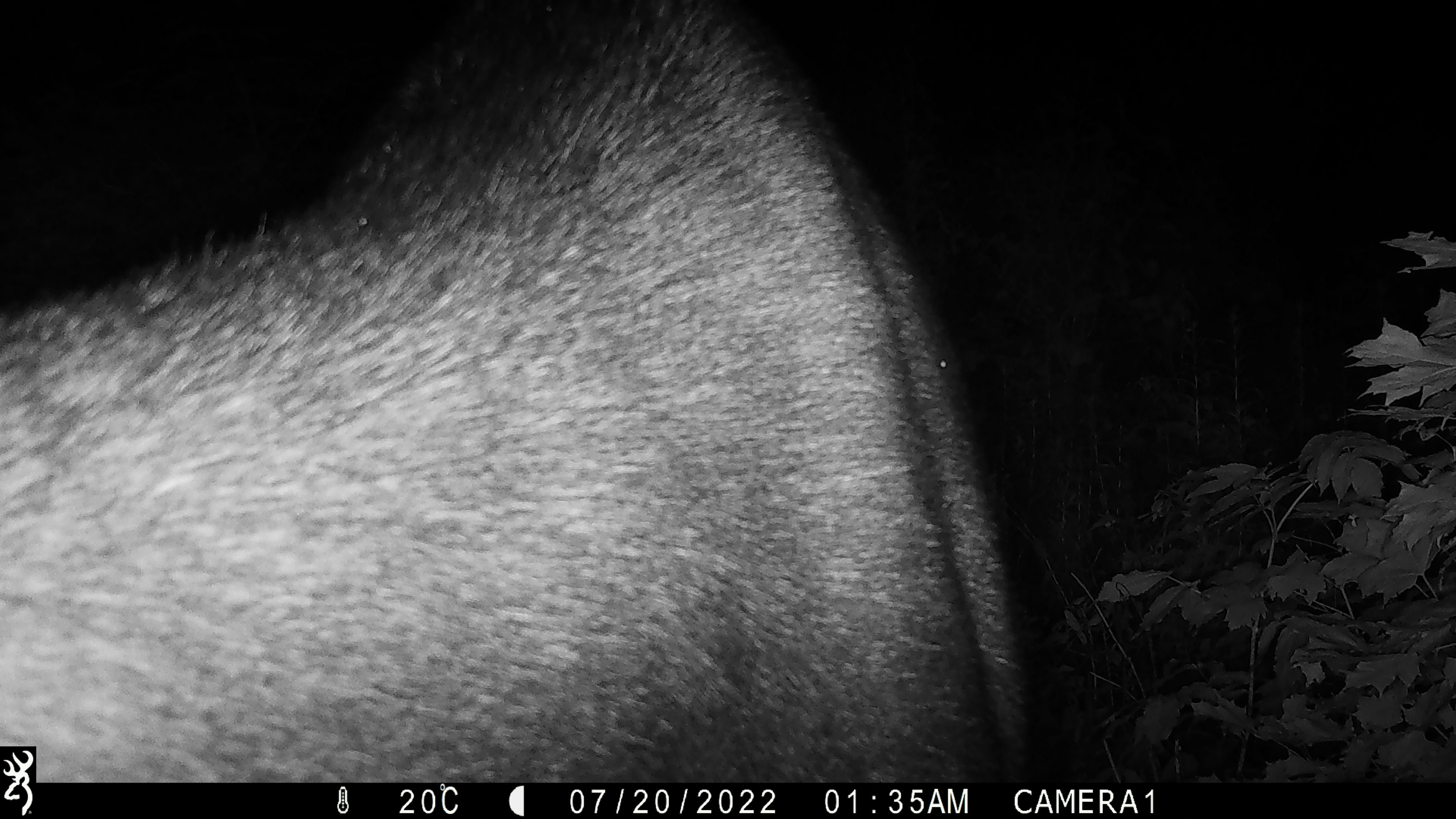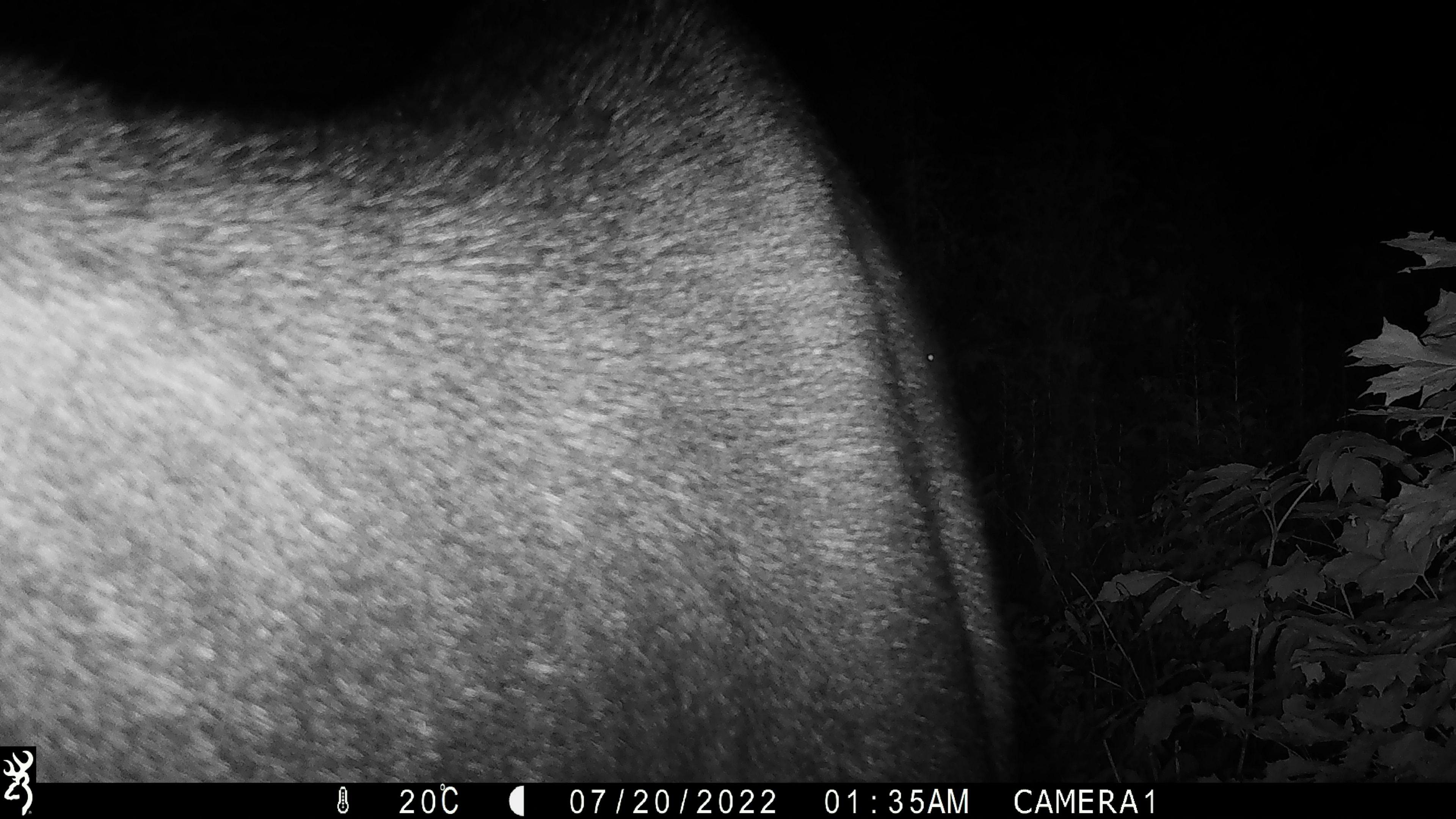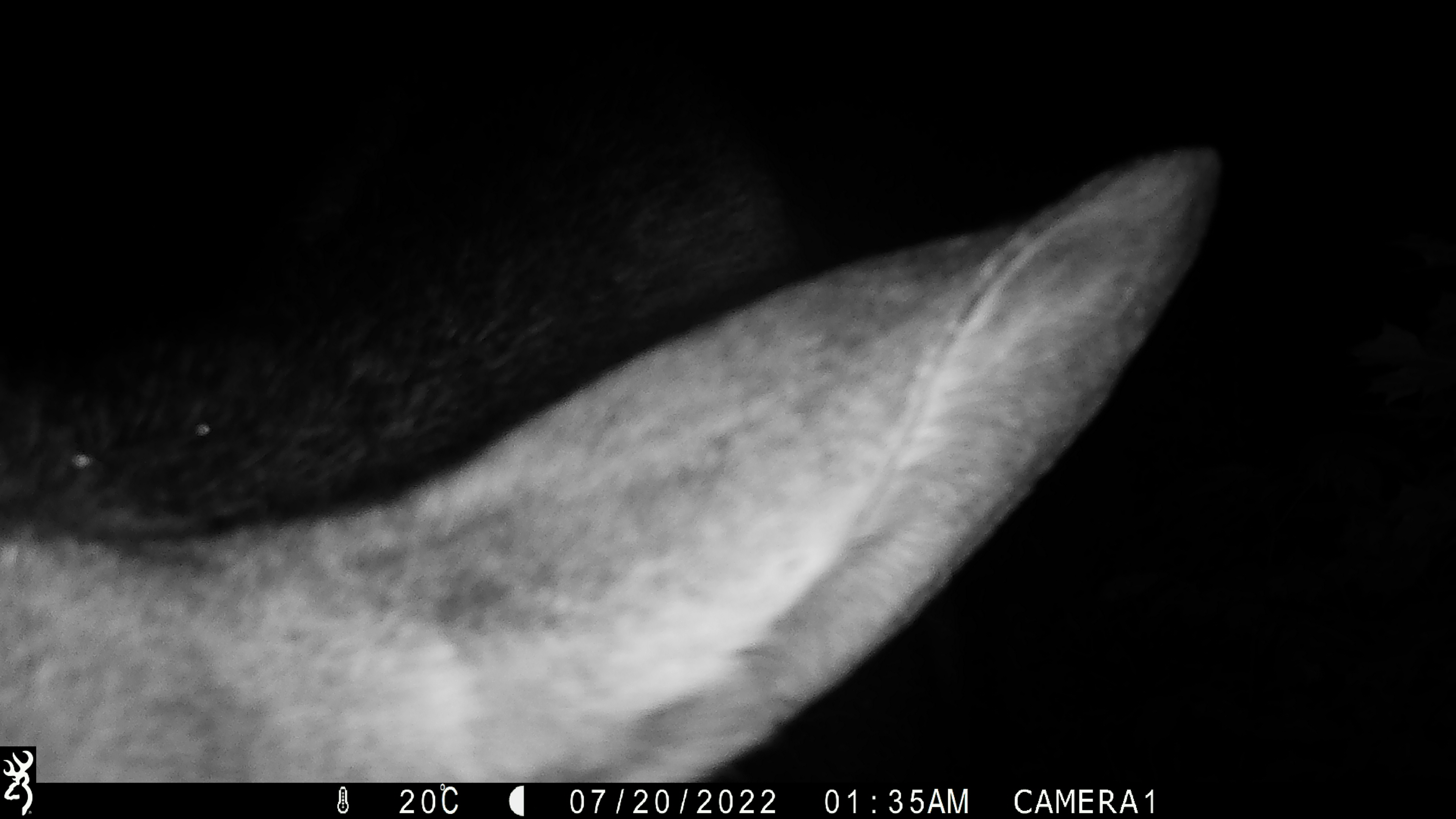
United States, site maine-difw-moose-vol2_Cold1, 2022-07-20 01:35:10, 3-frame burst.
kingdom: Animalia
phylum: Chordata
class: Mammalia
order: Artiodactyla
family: Cervidae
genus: Alces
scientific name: Alces alces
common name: moose